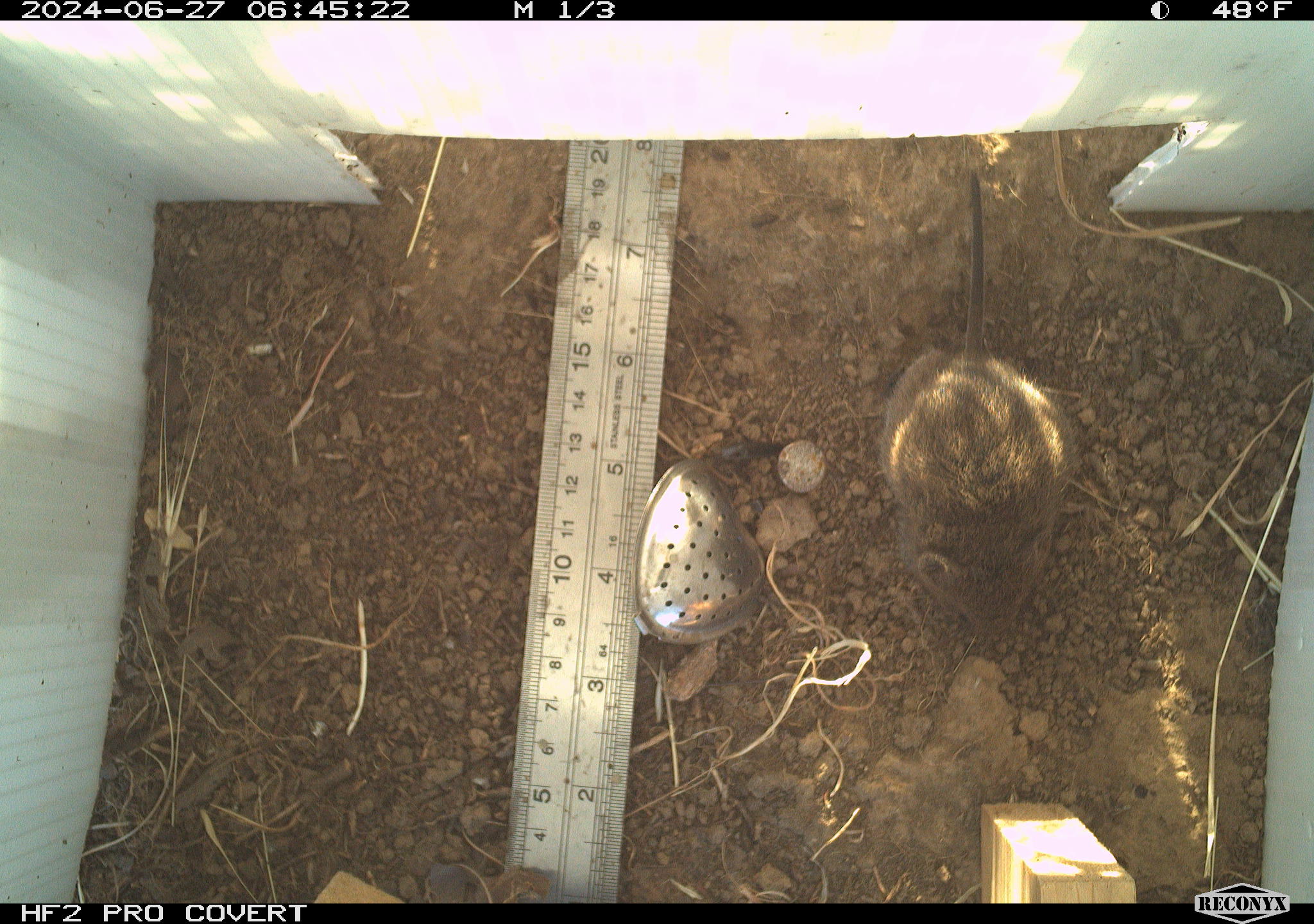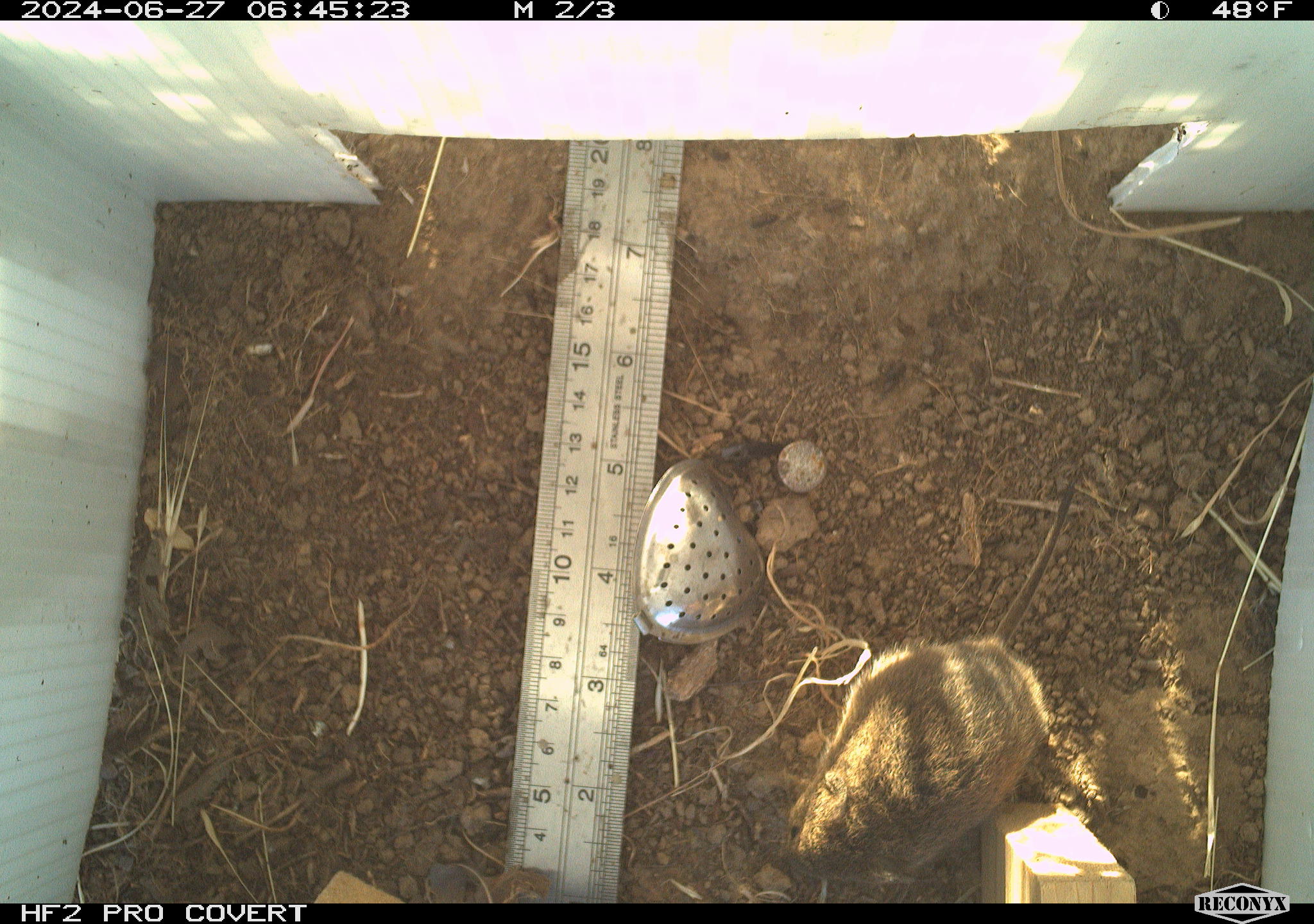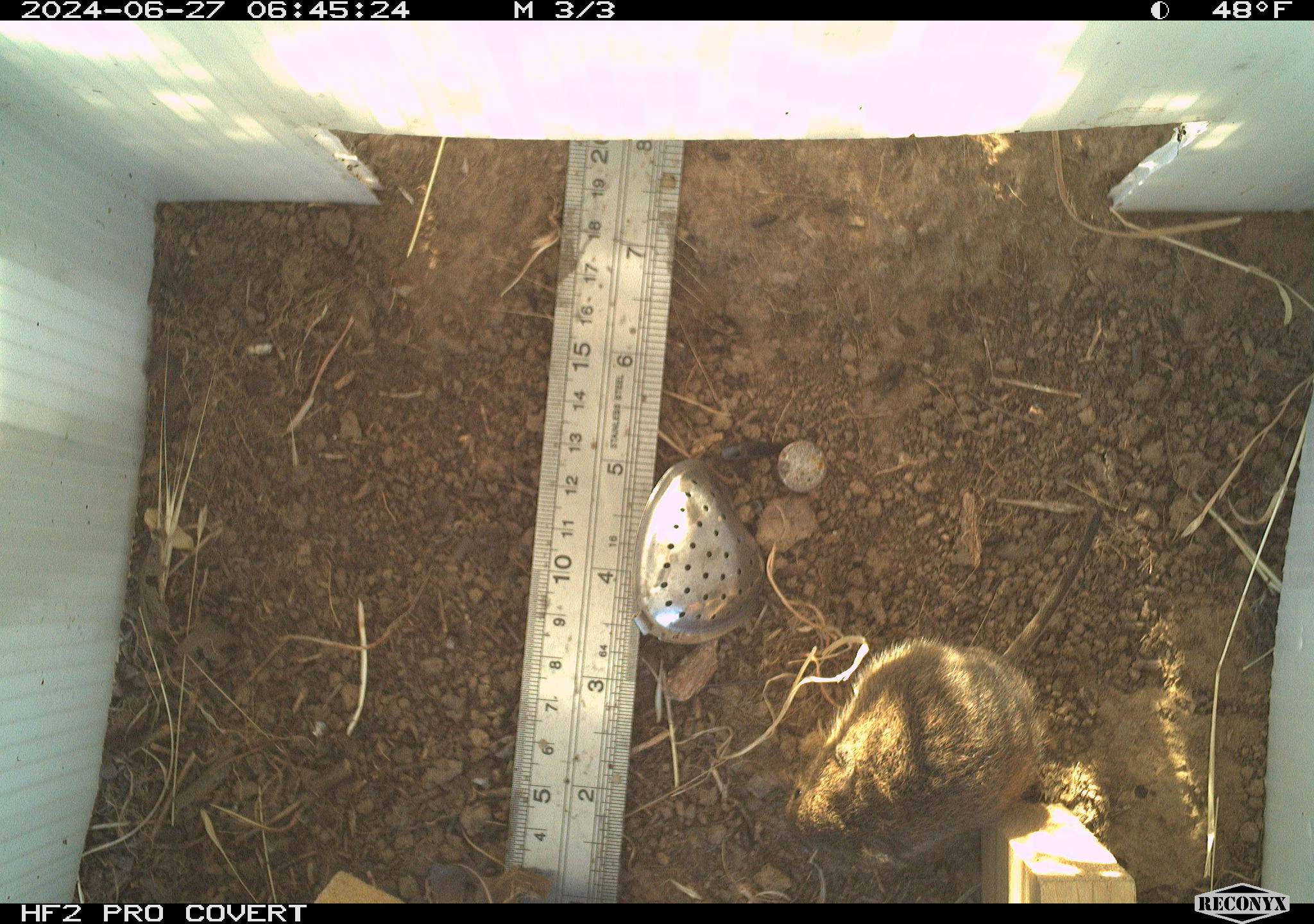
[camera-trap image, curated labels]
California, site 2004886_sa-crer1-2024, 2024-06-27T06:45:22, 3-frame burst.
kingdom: Animalia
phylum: Chordata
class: Mammalia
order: Rodentia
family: Cricetidae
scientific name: Arvicolinae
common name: voles, lemmings, and muskrats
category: arvicolinae subfamily